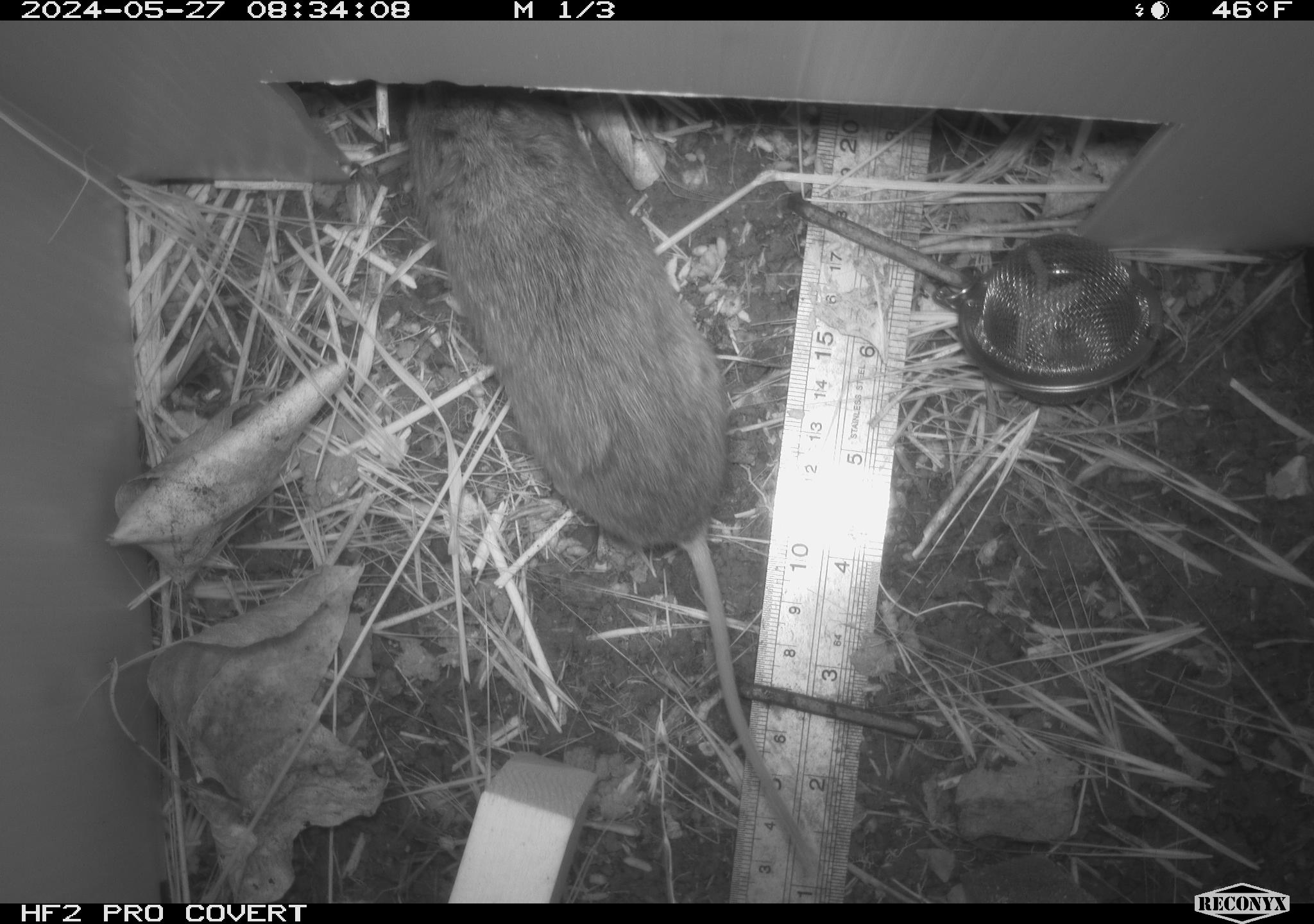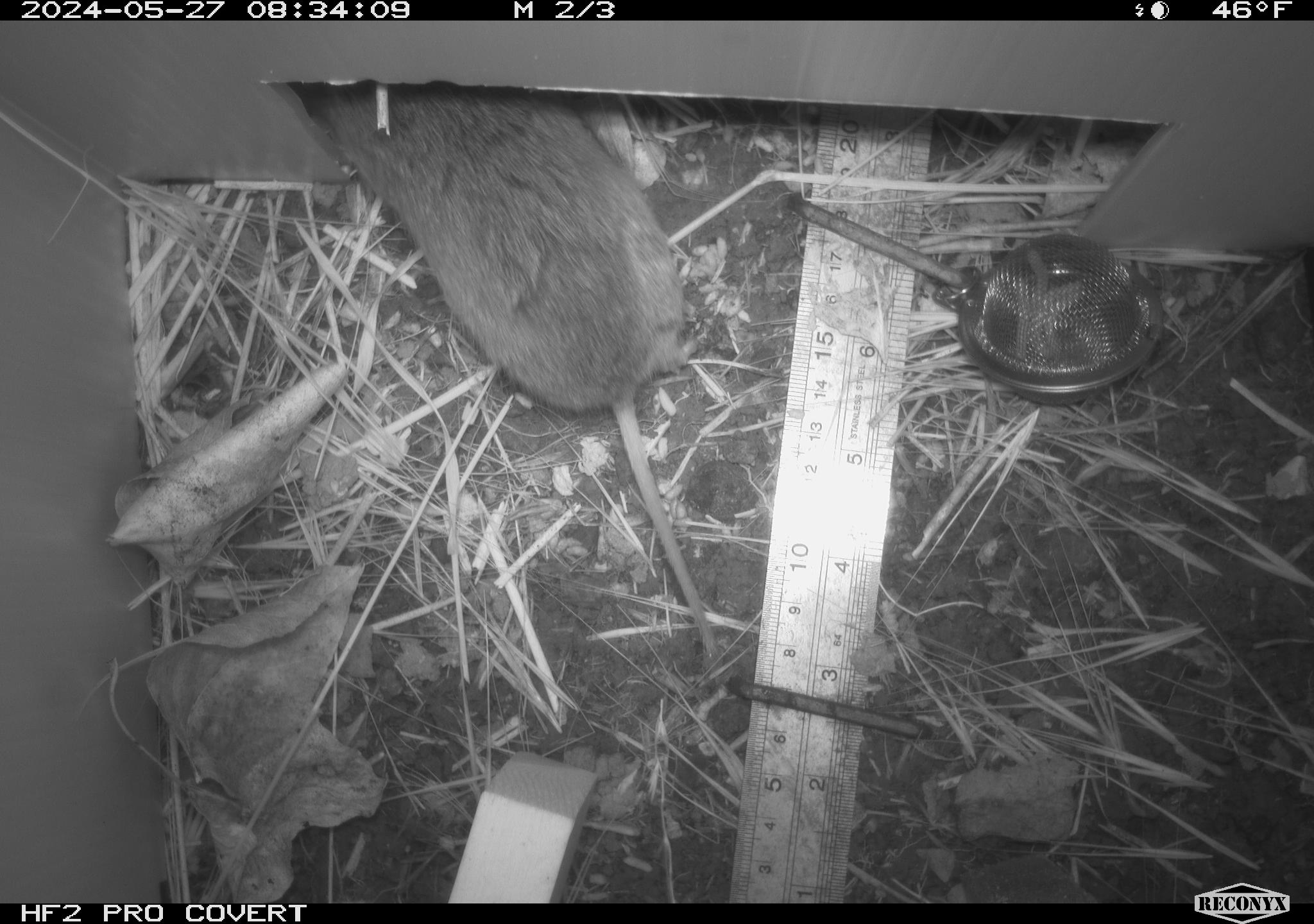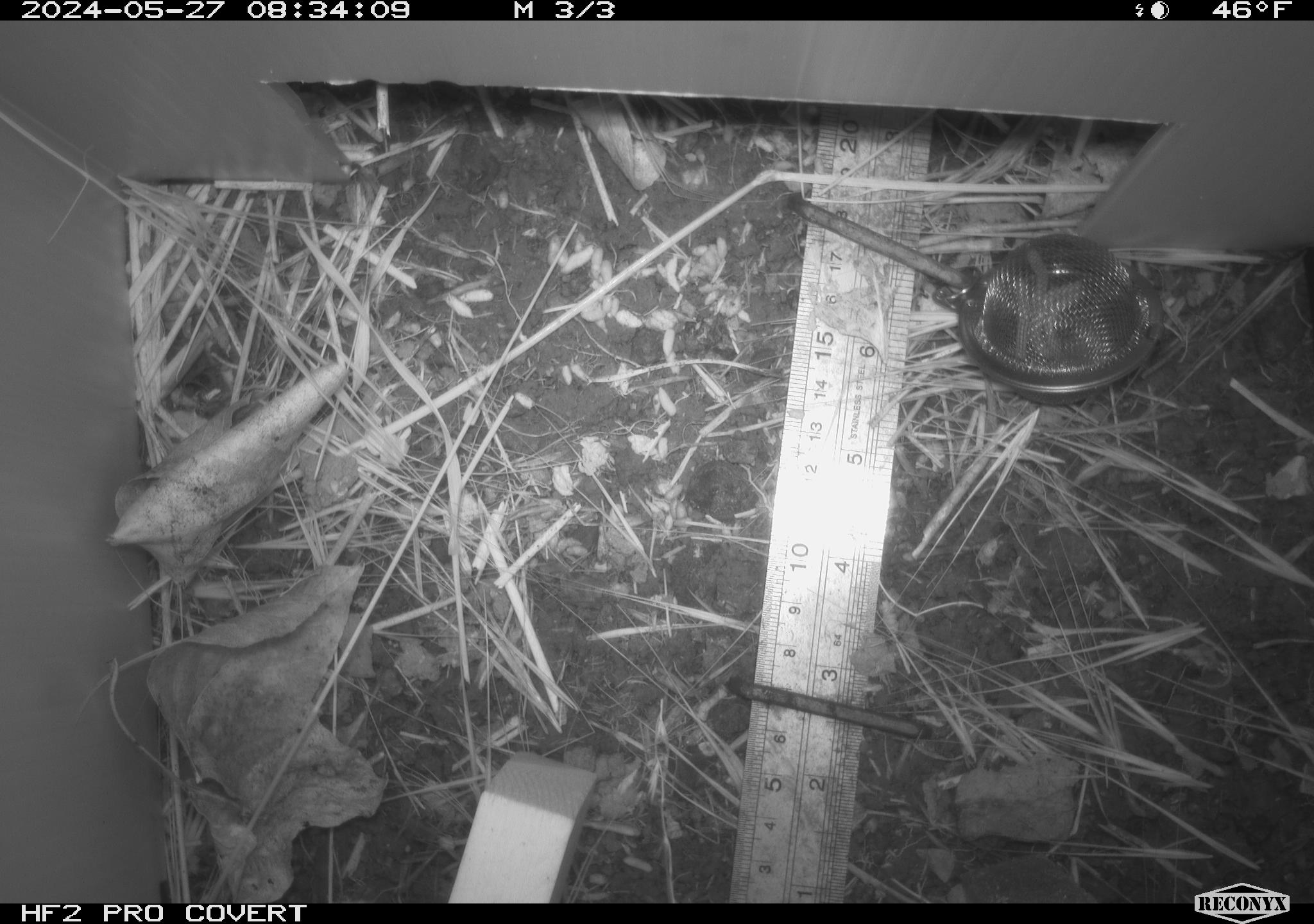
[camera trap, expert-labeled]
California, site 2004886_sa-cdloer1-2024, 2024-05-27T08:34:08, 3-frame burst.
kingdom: Animalia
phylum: Chordata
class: Mammalia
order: Rodentia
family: Cricetidae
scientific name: Arvicolinae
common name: voles, lemmings, and muskrats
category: arvicolinae subfamily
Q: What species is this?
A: Arvicolinae subfamily (voles, lemmings, and muskrats) (Arvicolinae).